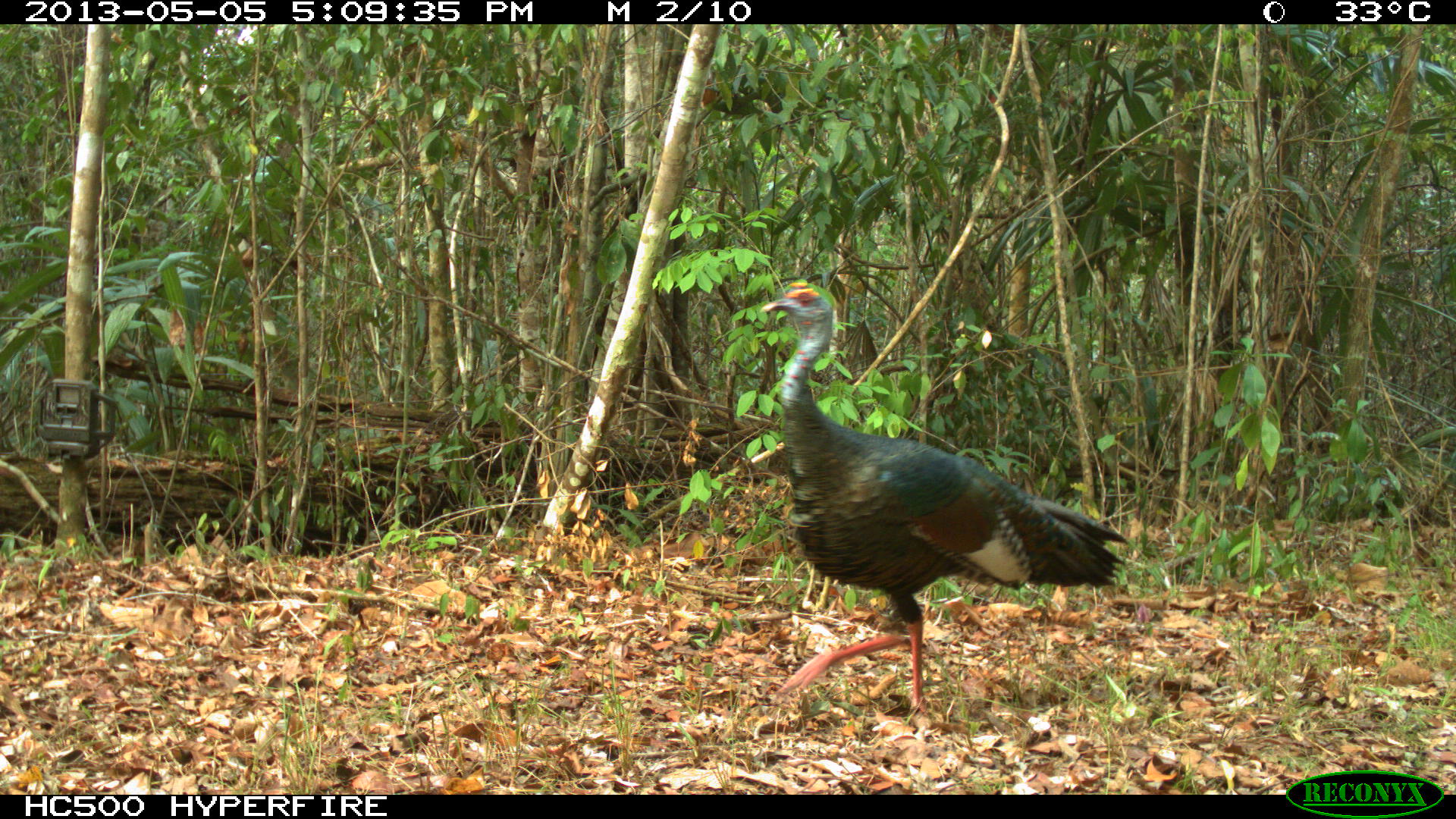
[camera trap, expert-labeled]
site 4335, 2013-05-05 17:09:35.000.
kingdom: Animalia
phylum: Chordata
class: Aves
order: Galliformes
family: Phasianidae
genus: Meleagris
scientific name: Meleagris ocellata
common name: ocellated turkey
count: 1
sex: male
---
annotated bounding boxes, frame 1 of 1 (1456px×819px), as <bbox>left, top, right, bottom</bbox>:
meleagris ocellata: <bbox>755, 278, 1133, 717</bbox>